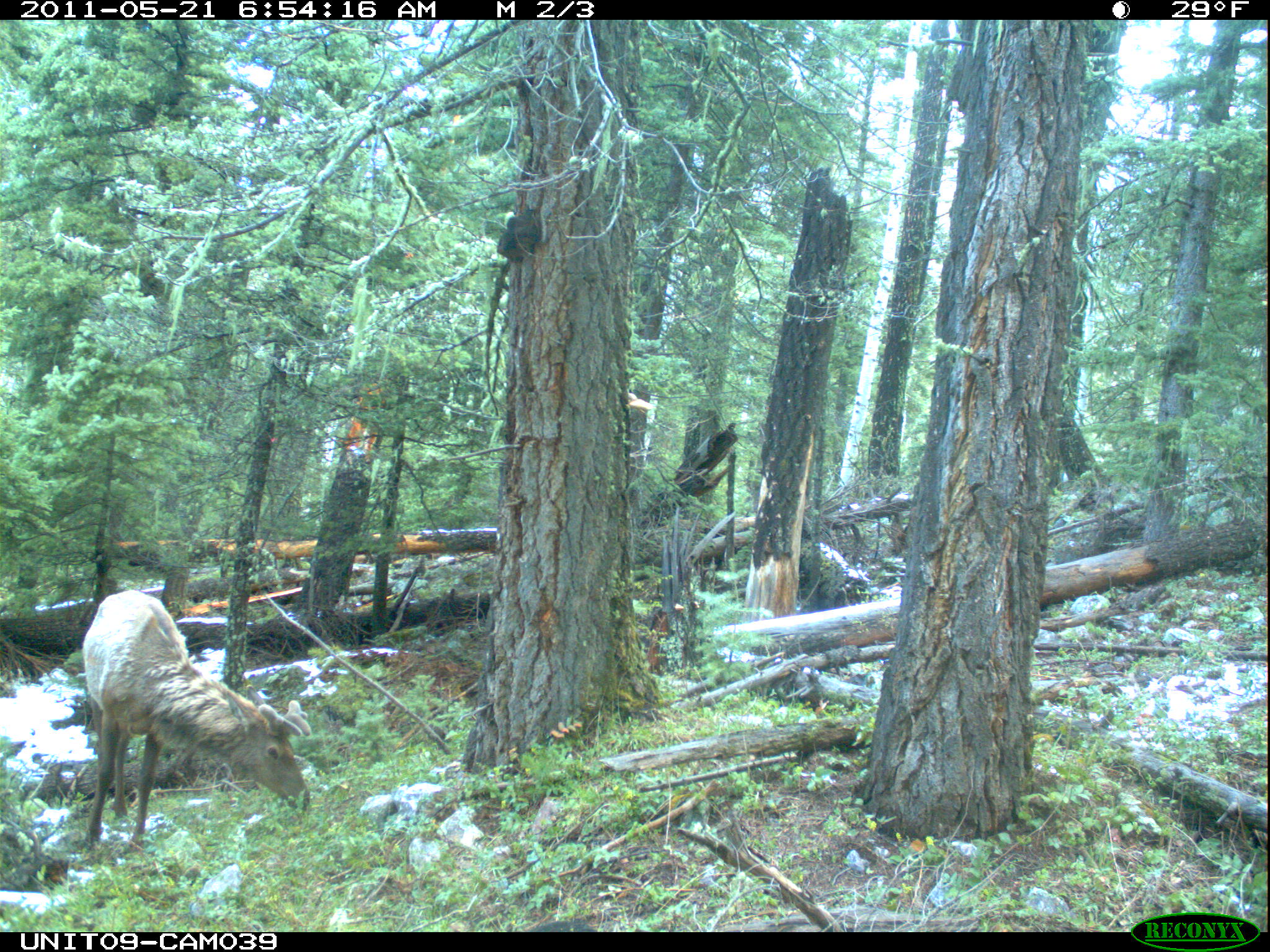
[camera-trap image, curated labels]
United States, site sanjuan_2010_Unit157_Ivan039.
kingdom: Animalia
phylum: Chordata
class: Mammalia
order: Artiodactyla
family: Cervidae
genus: Cervus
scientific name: Cervus elaphus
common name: red deer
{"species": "Cervus elaphus (red deer)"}